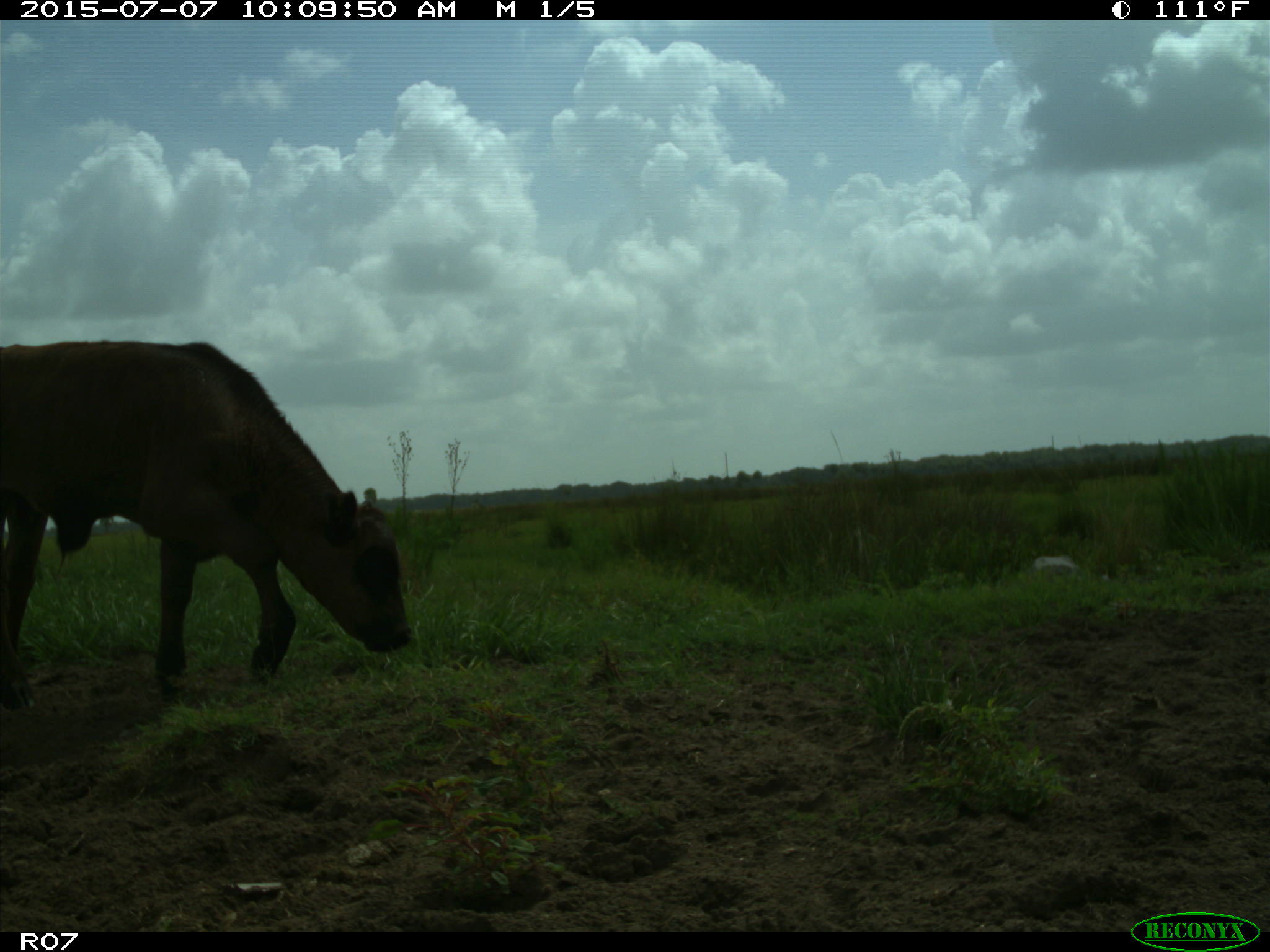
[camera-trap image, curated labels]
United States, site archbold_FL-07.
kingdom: Animalia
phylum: Chordata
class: Mammalia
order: Artiodactyla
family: Bovidae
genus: Bos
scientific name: Bos taurus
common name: domestic cow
Bos taurus (domestic cow).